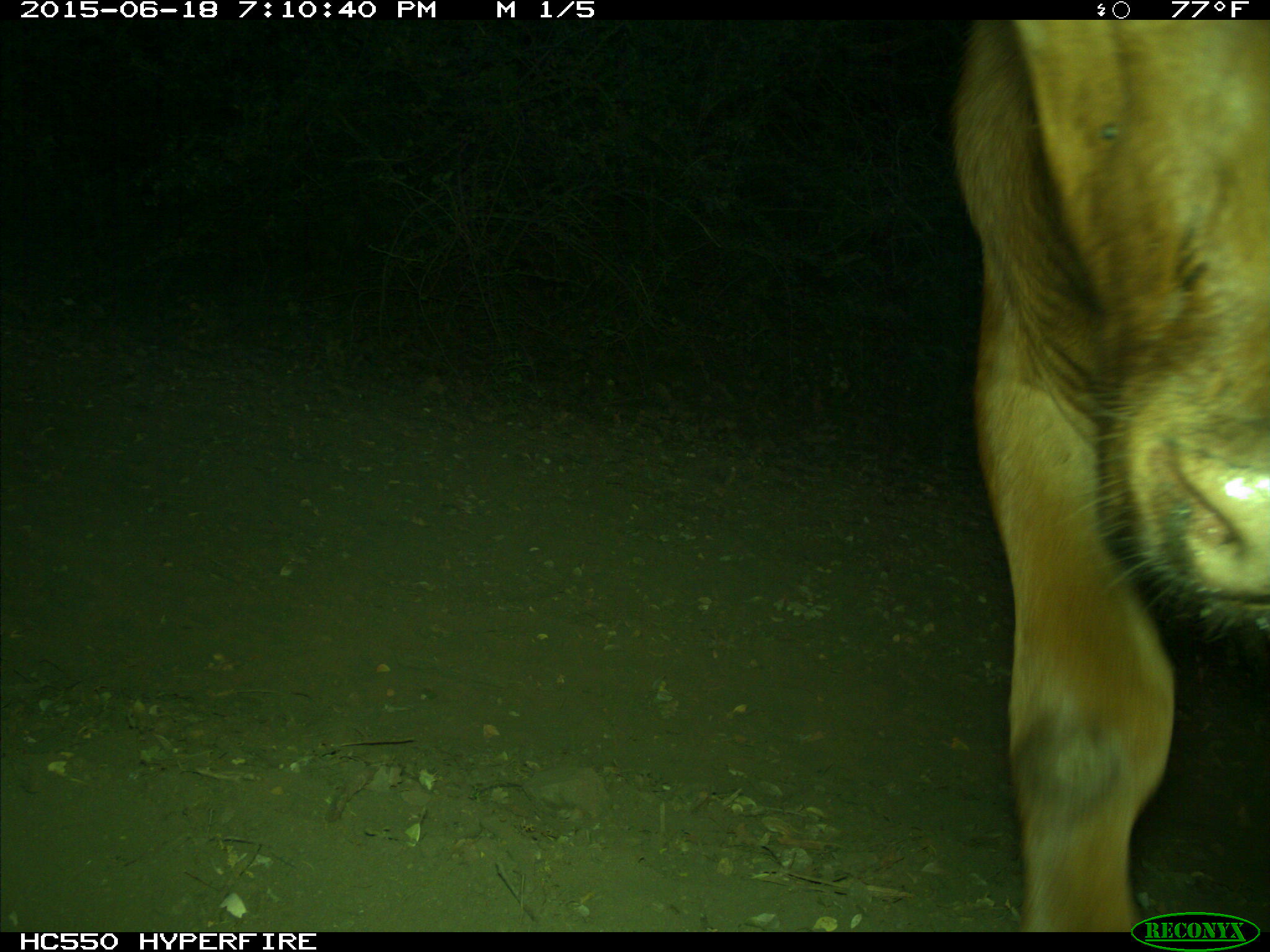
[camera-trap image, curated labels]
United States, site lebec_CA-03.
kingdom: Animalia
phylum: Chordata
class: Mammalia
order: Artiodactyla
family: Bovidae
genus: Bos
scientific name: Bos taurus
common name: domestic cow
Bos taurus (domestic cow).